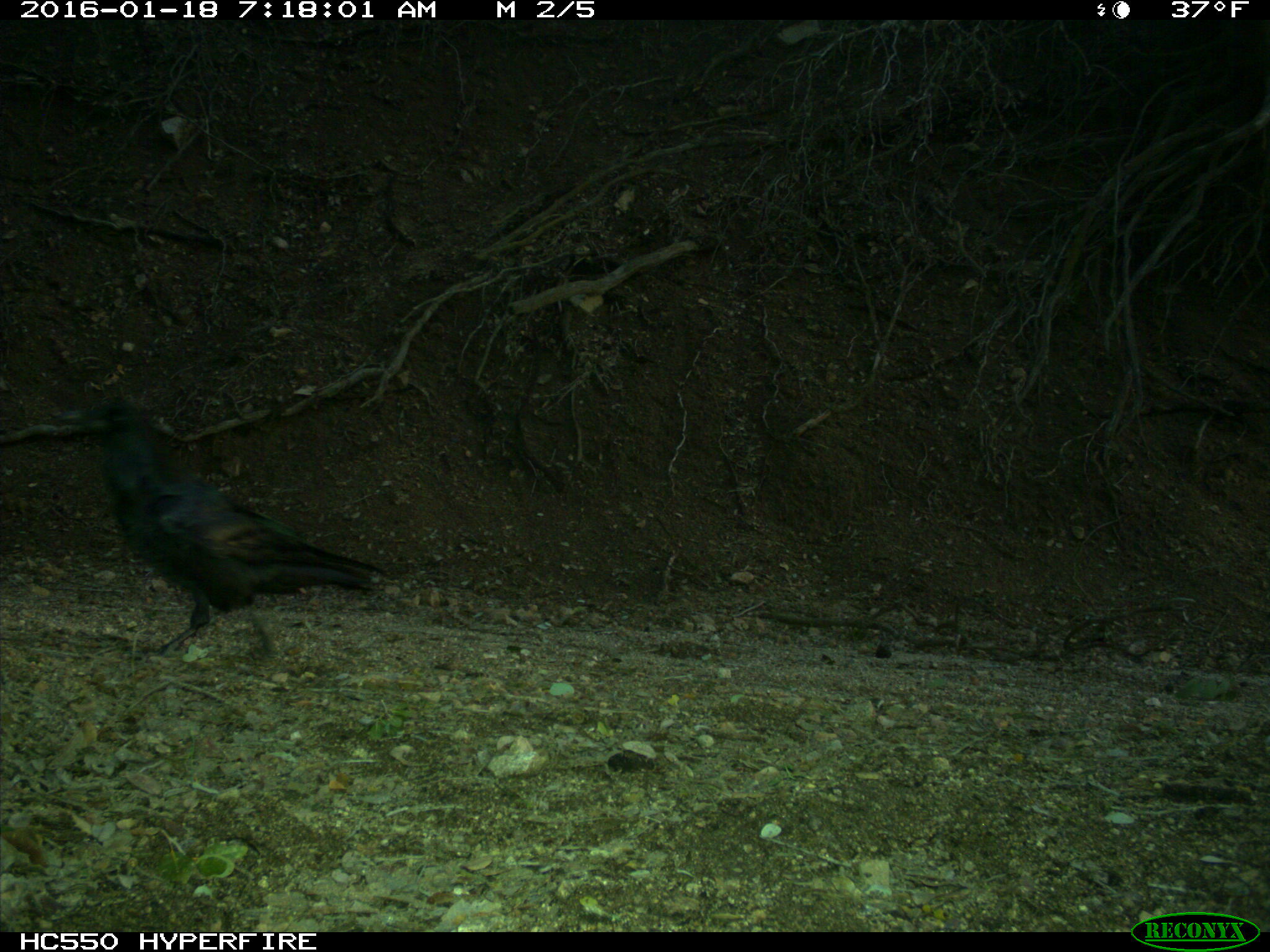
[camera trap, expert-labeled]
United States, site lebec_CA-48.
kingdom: Animalia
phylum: Chordata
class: Aves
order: Passeriformes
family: Corvidae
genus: Corvus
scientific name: Corvus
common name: crows and ravens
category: unidentified corvus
Unidentified corvus (crows and ravens) (Corvus).